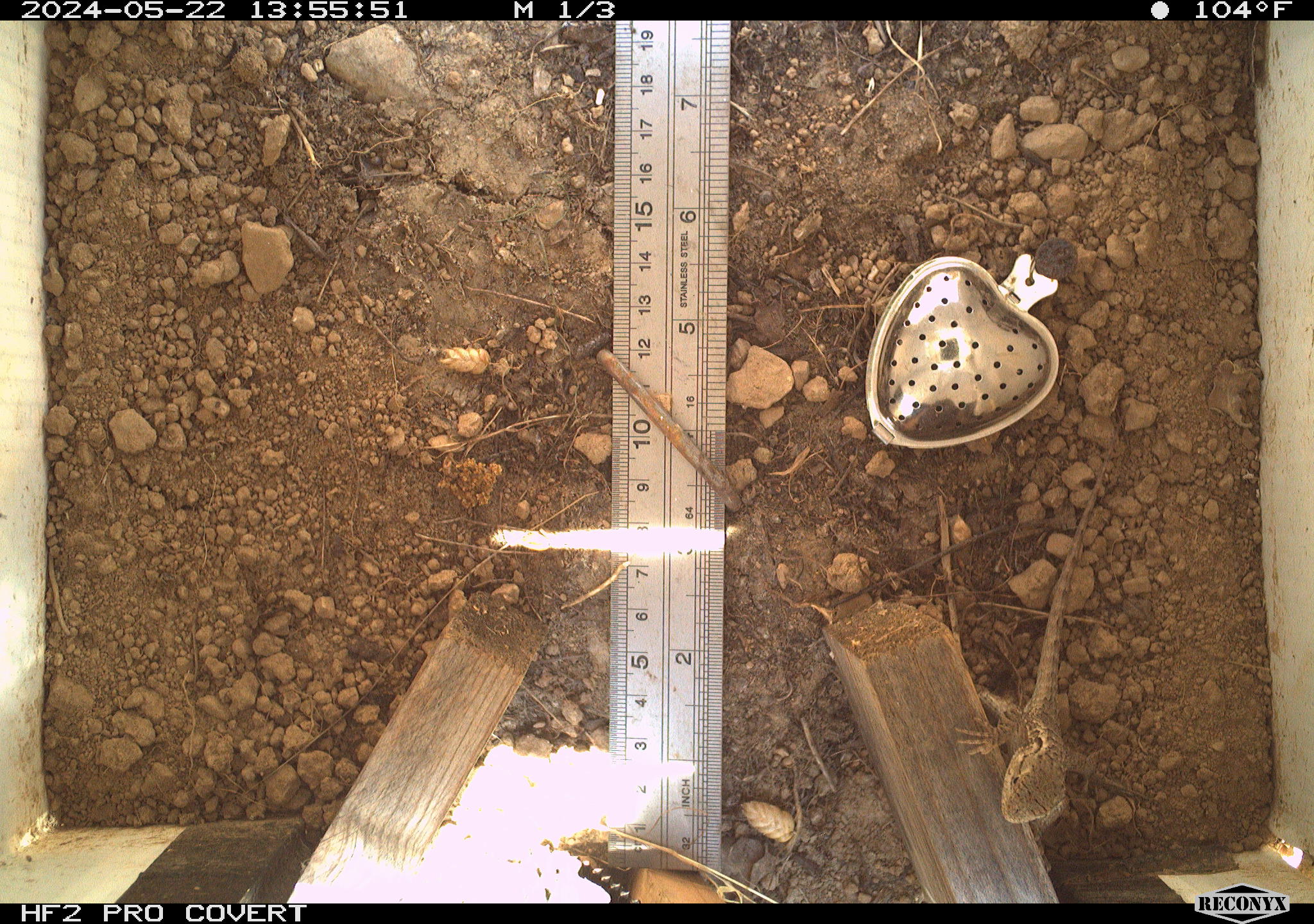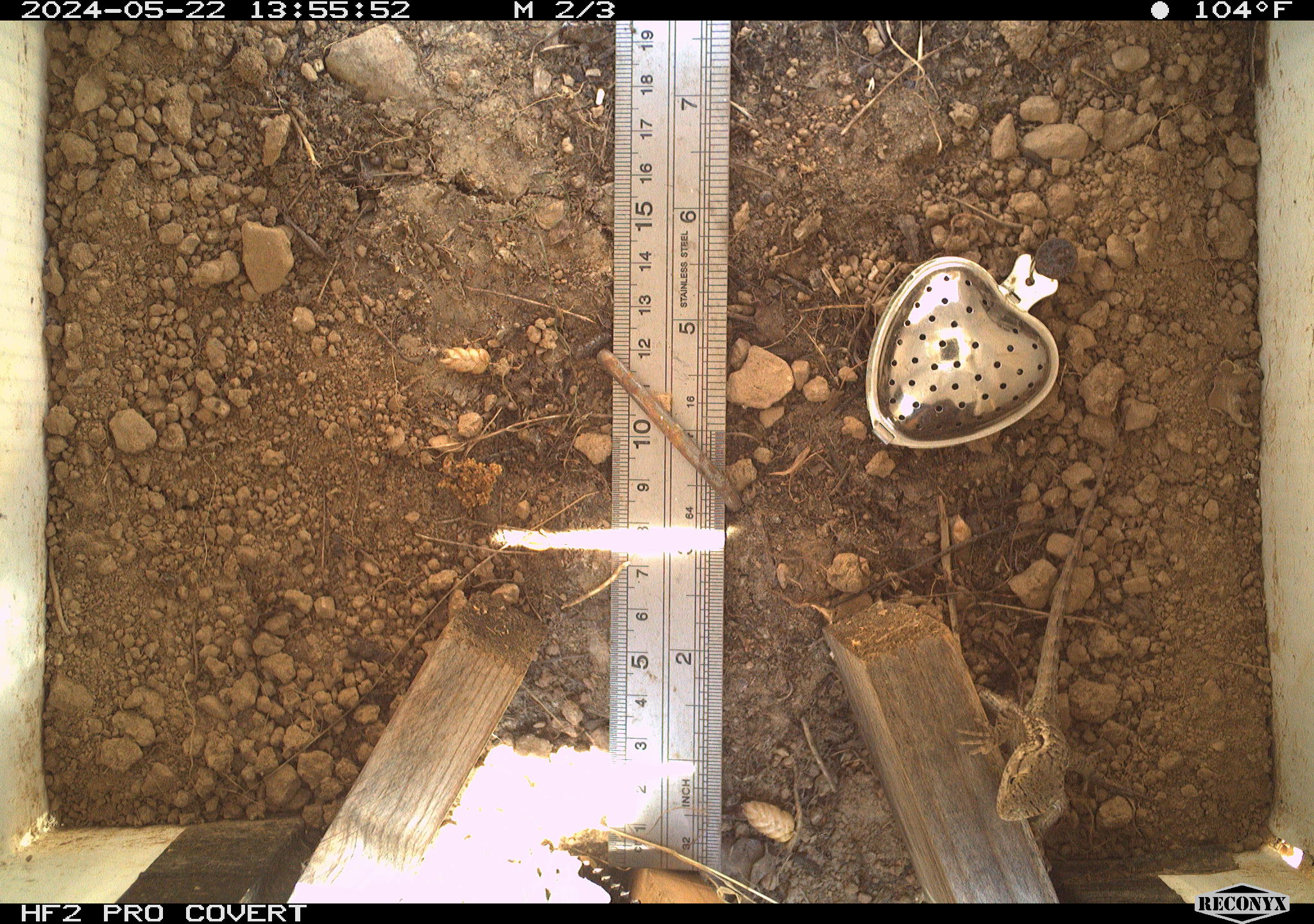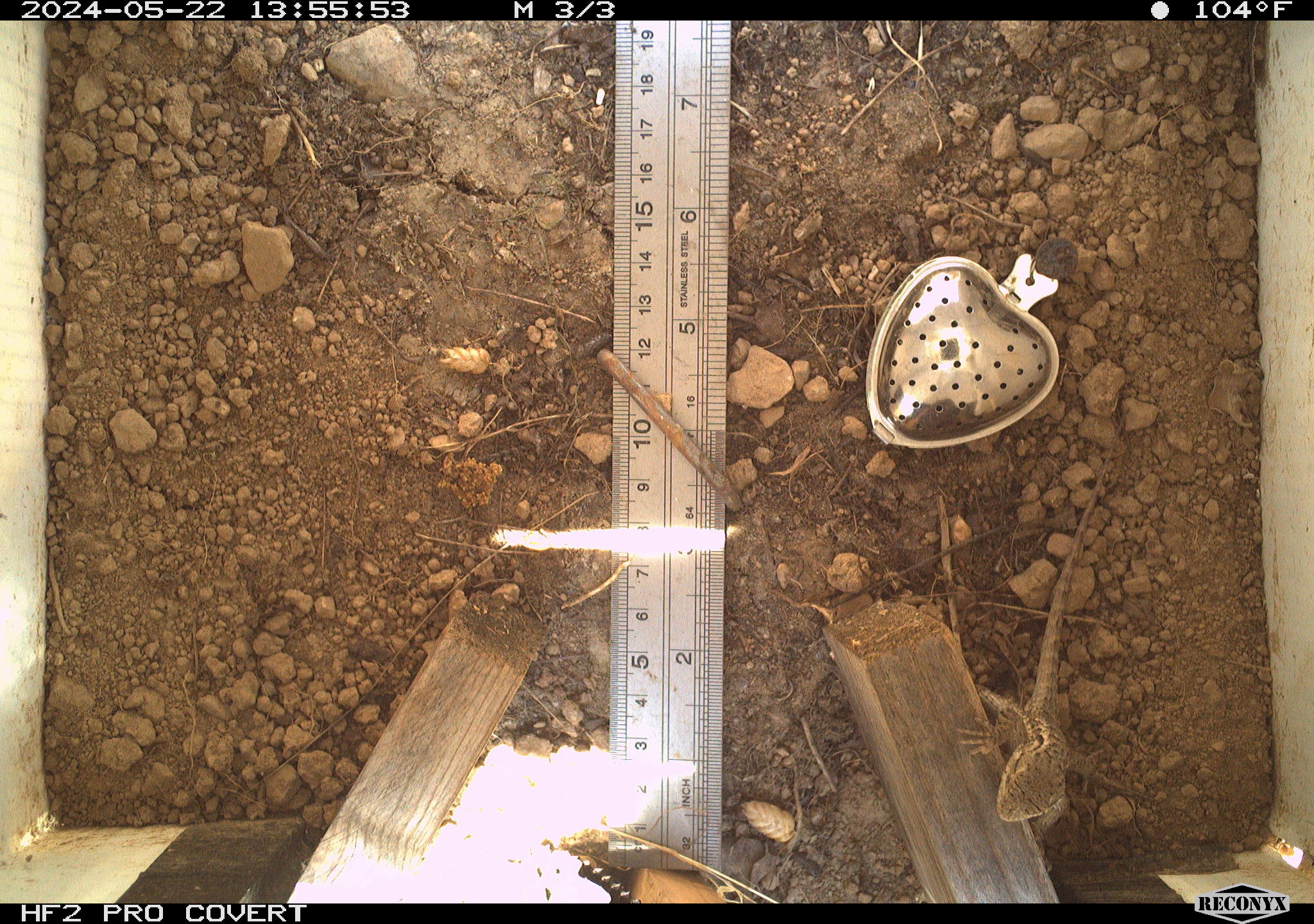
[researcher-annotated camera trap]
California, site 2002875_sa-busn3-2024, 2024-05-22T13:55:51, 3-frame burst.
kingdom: Animalia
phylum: Chordata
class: Reptilia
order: Squamata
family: Phrynosomatidae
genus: Sceloporus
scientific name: Sceloporus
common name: spiny lizards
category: sceloporus species